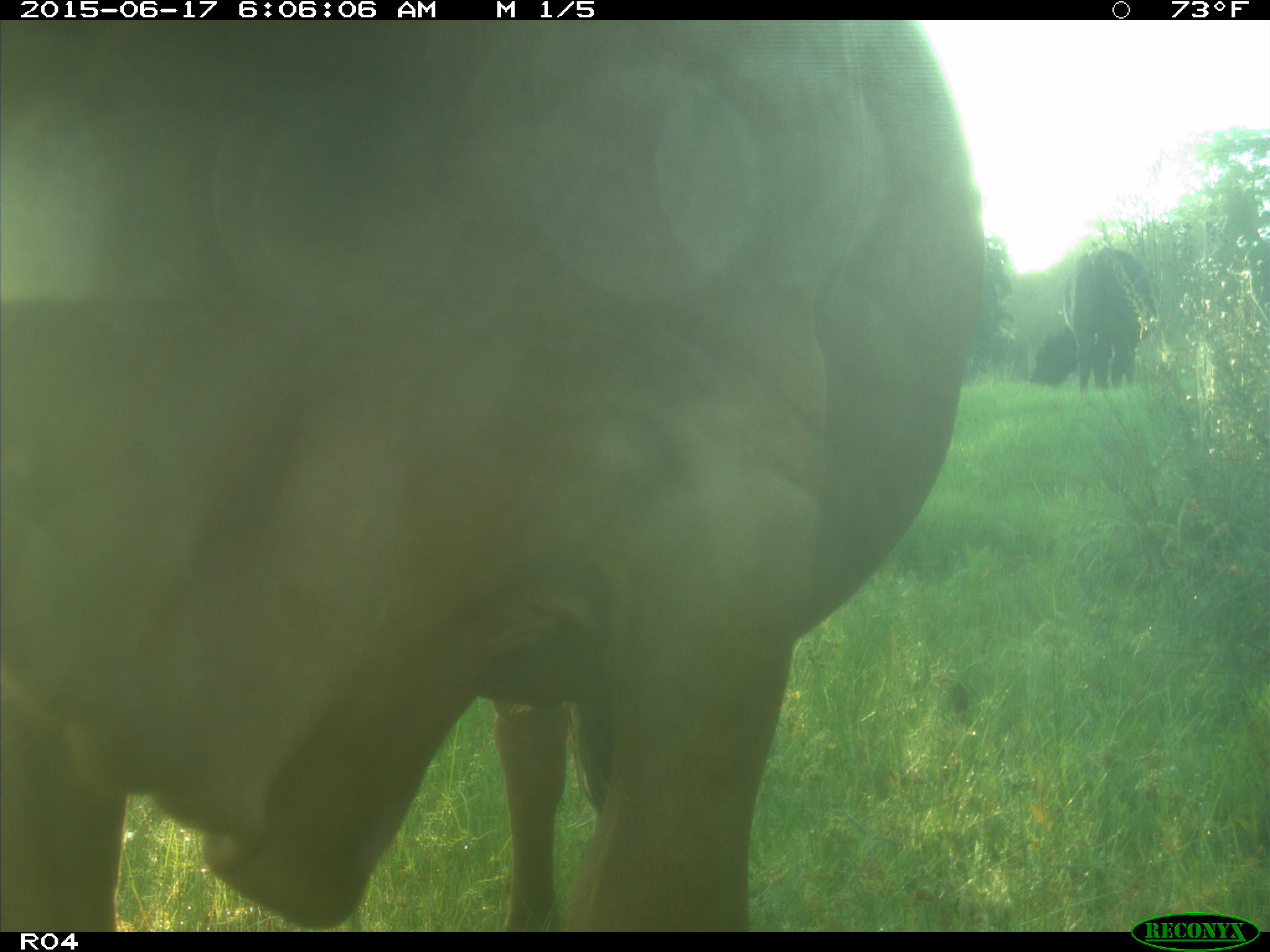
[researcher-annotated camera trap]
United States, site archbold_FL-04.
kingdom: Animalia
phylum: Chordata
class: Mammalia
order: Artiodactyla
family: Bovidae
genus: Bos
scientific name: Bos taurus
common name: domestic cow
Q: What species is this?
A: Bos taurus (domestic cow).